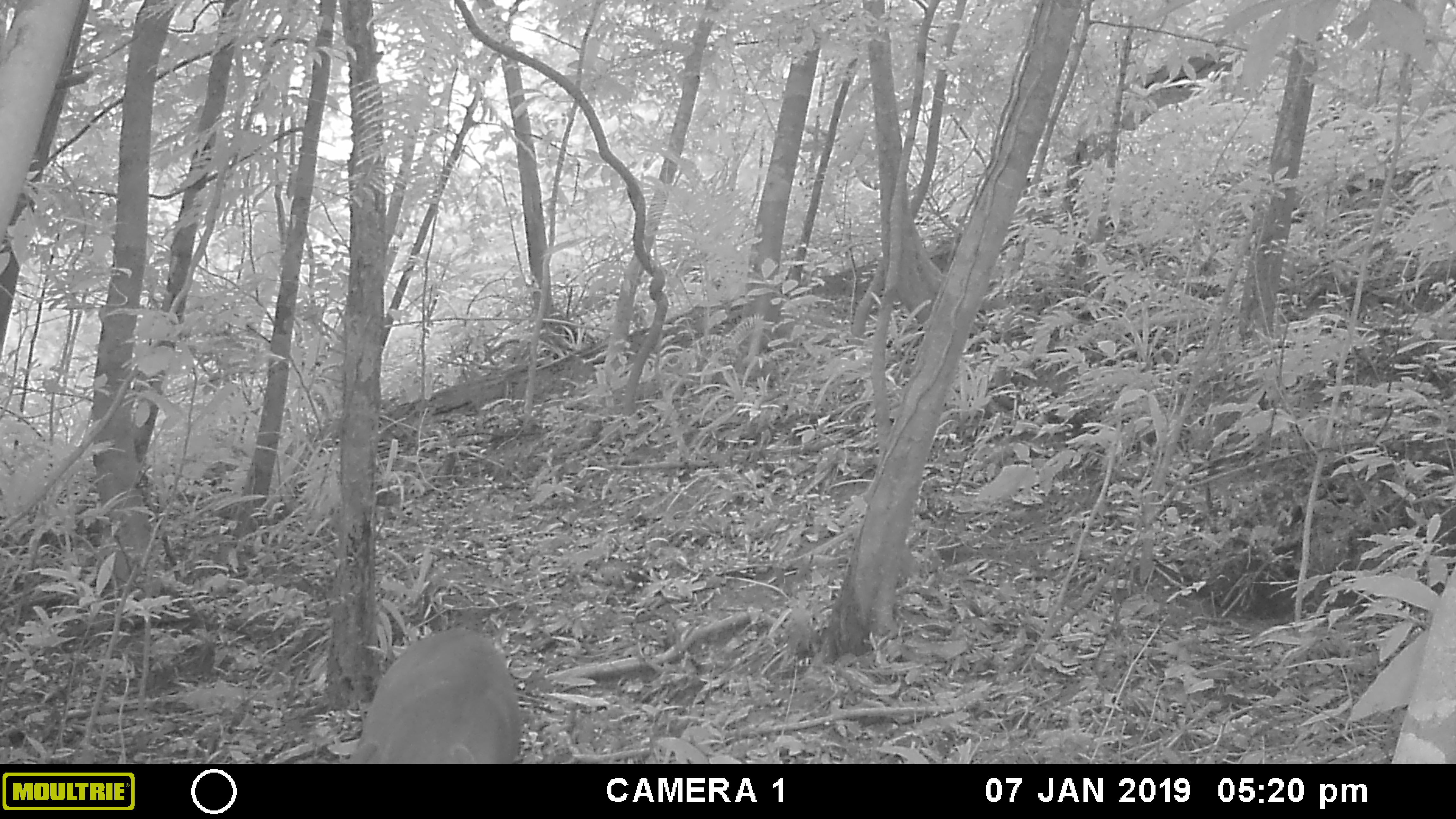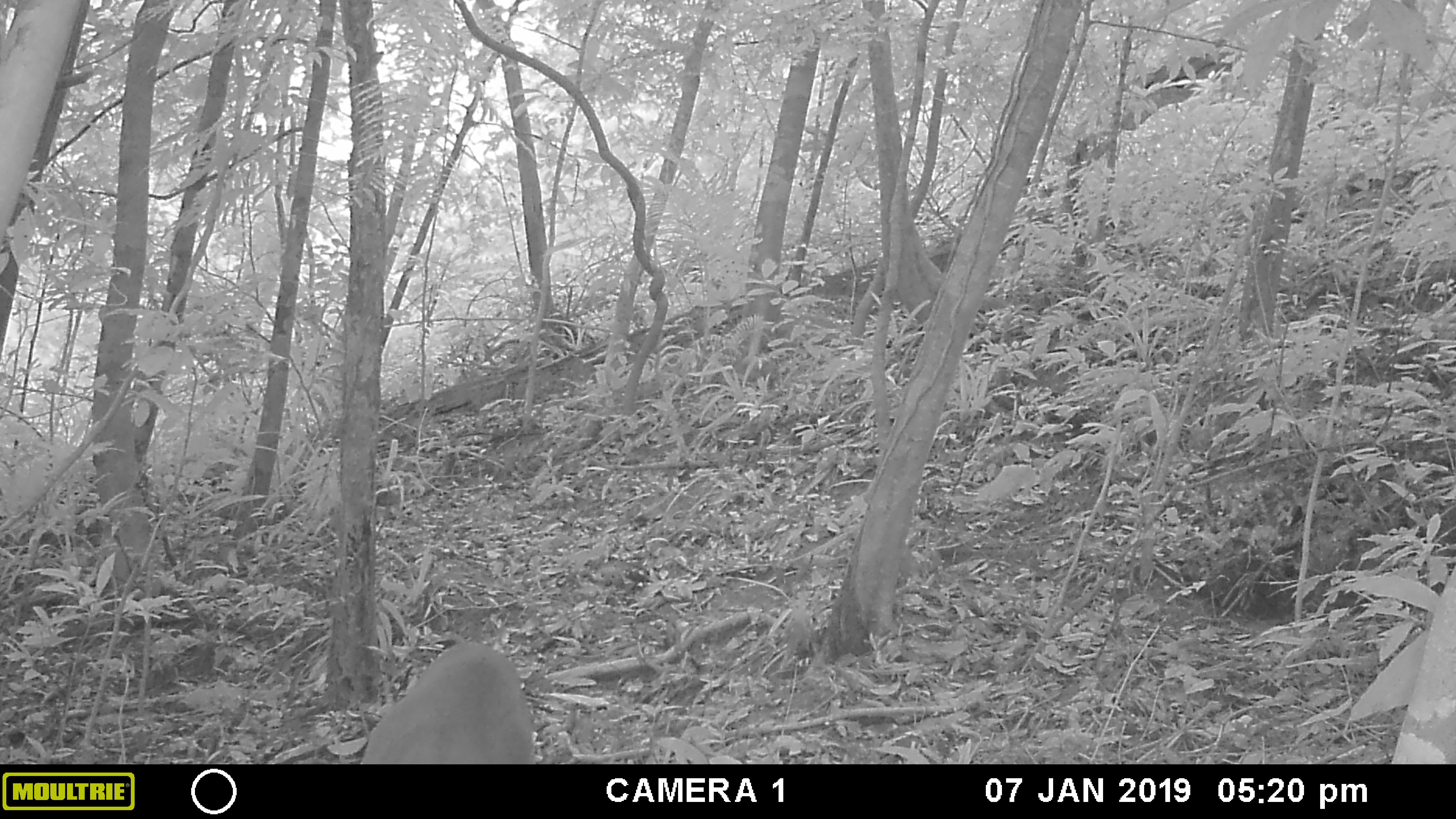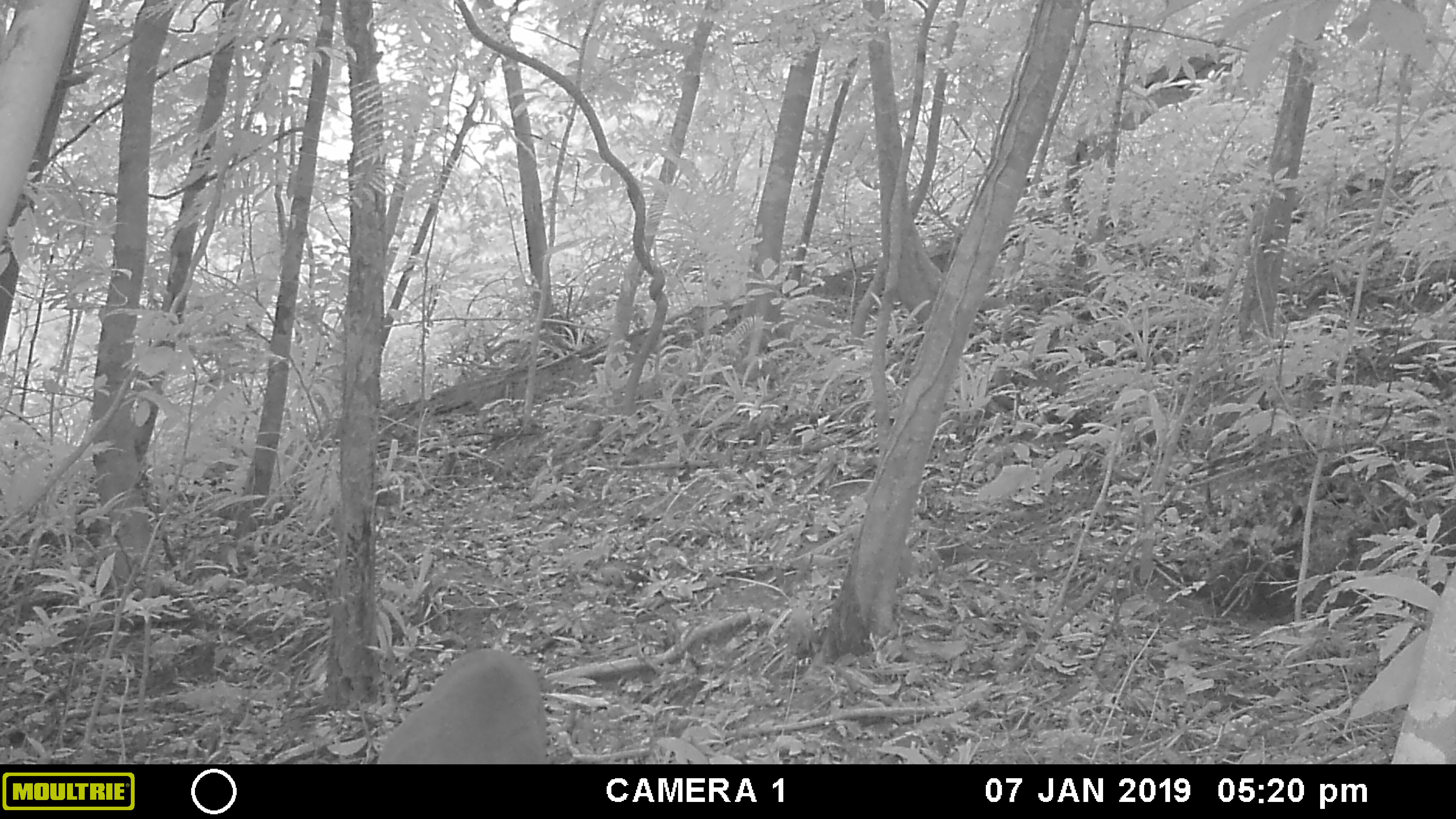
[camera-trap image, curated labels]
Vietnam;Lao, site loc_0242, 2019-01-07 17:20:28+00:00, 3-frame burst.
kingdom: Animalia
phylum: Chordata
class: Mammalia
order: Artiodactyla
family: Cervidae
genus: Muntiacus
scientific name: Muntiacus vuquangensis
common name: large-antlered muntjac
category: large antlered muntjac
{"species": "large antlered muntjac (large-antlered muntjac) (Muntiacus vuquangensis)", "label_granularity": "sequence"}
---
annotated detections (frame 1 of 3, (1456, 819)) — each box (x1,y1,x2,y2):
large antlered muntjac: (343,627,521,763)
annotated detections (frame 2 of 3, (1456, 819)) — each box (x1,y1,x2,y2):
large antlered muntjac: (355,641,538,764)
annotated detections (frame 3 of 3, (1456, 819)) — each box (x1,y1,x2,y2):
large antlered muntjac: (375,648,548,764)